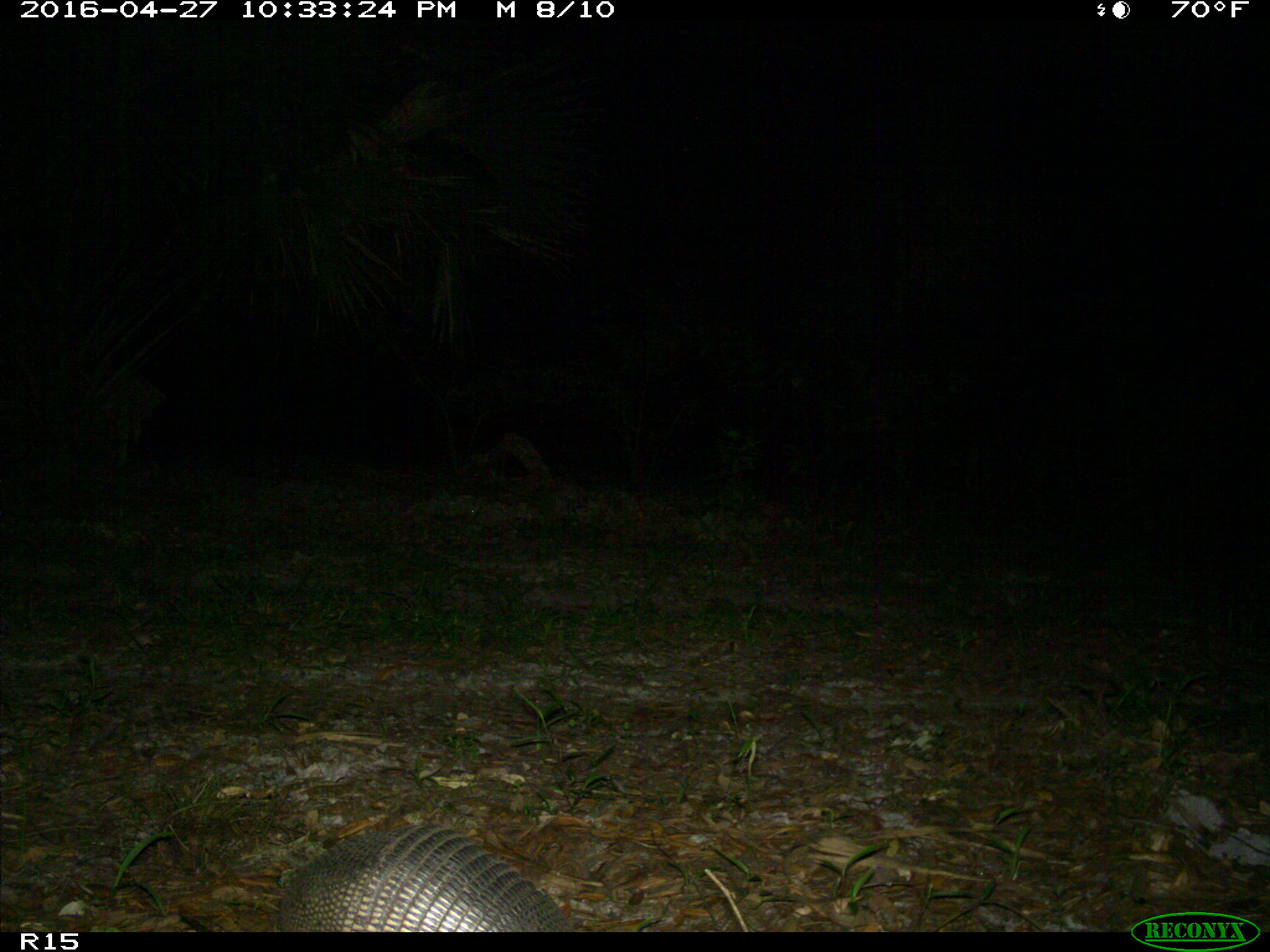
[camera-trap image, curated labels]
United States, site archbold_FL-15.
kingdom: Animalia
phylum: Chordata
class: Mammalia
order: Cingulata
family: Dasypodidae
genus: Dasypus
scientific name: Dasypus novemcinctus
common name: nine-banded armadillo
Dasypus novemcinctus (nine-banded armadillo).